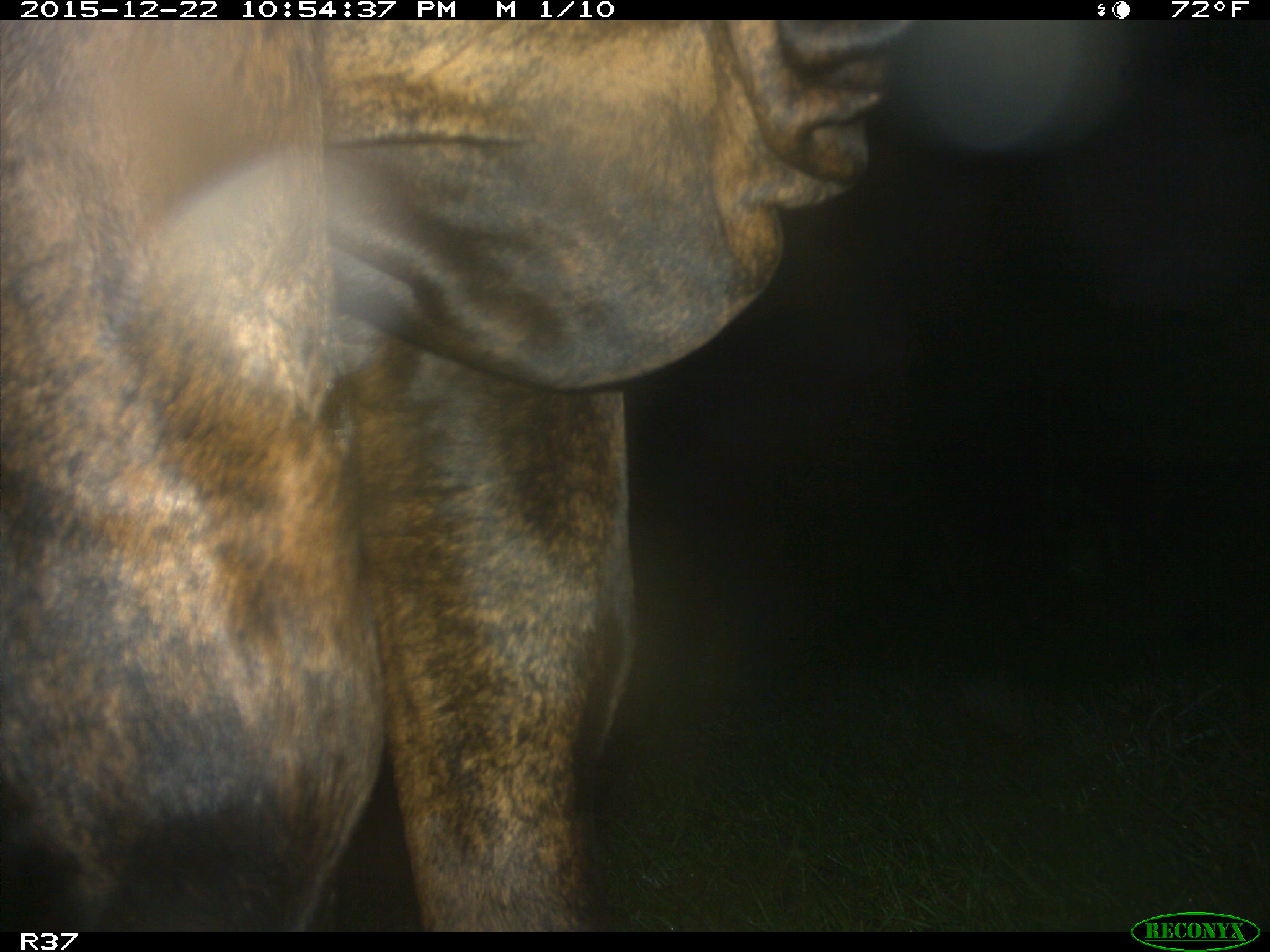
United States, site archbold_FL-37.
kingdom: Animalia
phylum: Chordata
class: Mammalia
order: Artiodactyla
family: Bovidae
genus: Bos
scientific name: Bos taurus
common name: domestic cow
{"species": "Bos taurus (domestic cow)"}